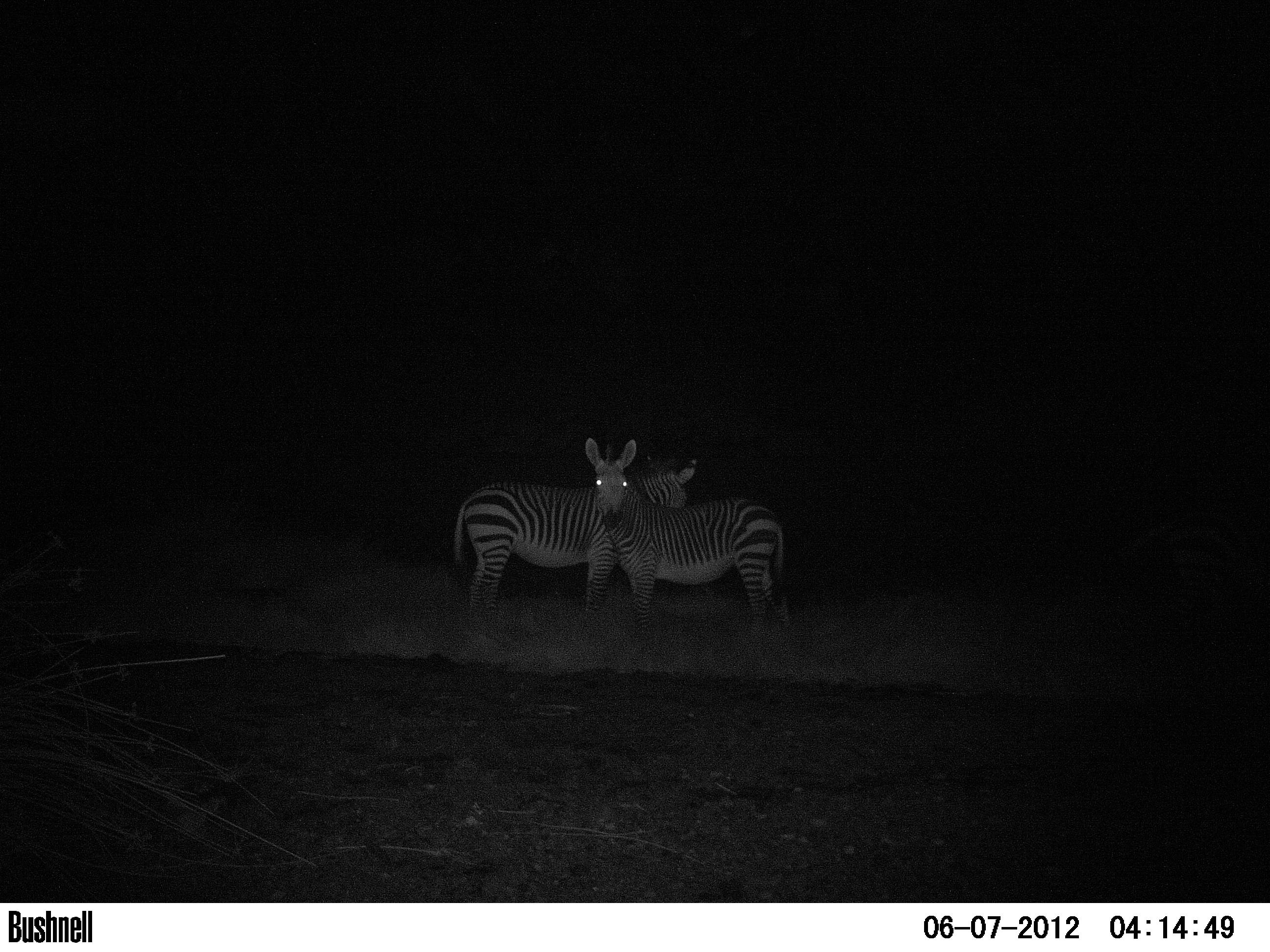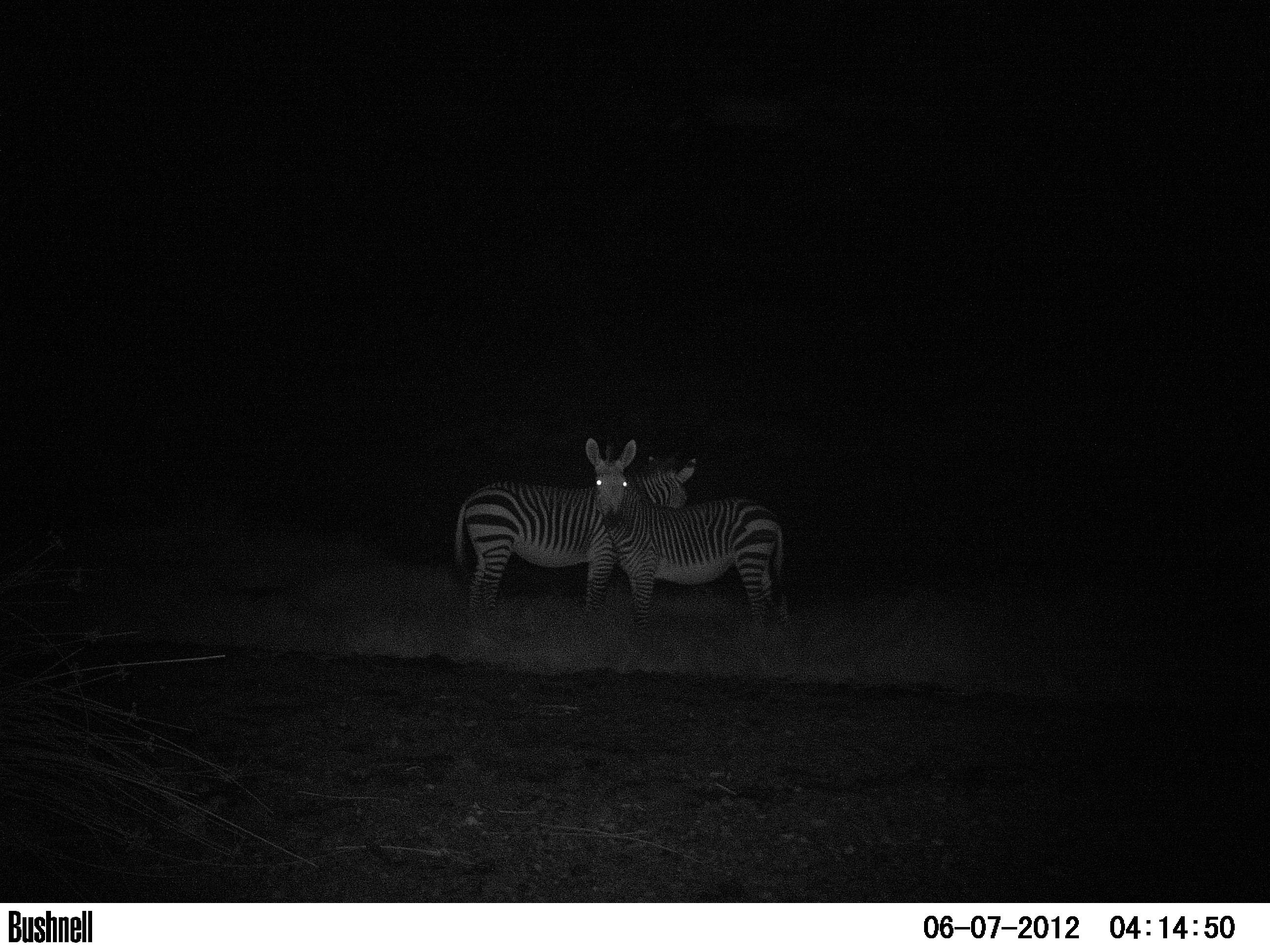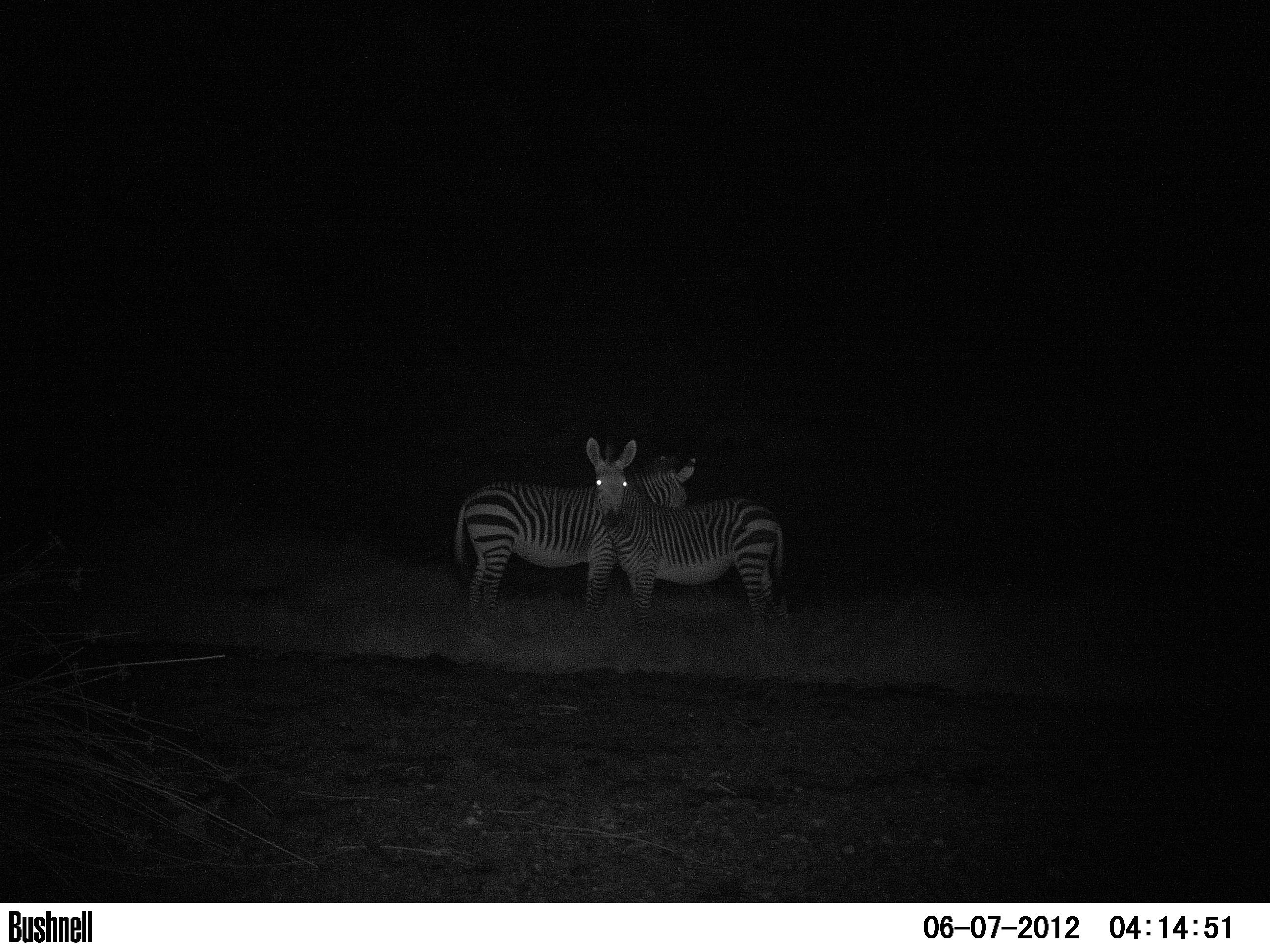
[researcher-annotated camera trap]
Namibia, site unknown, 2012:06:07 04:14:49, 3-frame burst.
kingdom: Animalia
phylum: Chordata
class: Mammalia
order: Perissodactyla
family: Equidae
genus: Equus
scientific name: Equus zebra hartmannae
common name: hartmann's mountain zebra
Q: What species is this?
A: Equus zebra hartmannae (hartmann's mountain zebra).